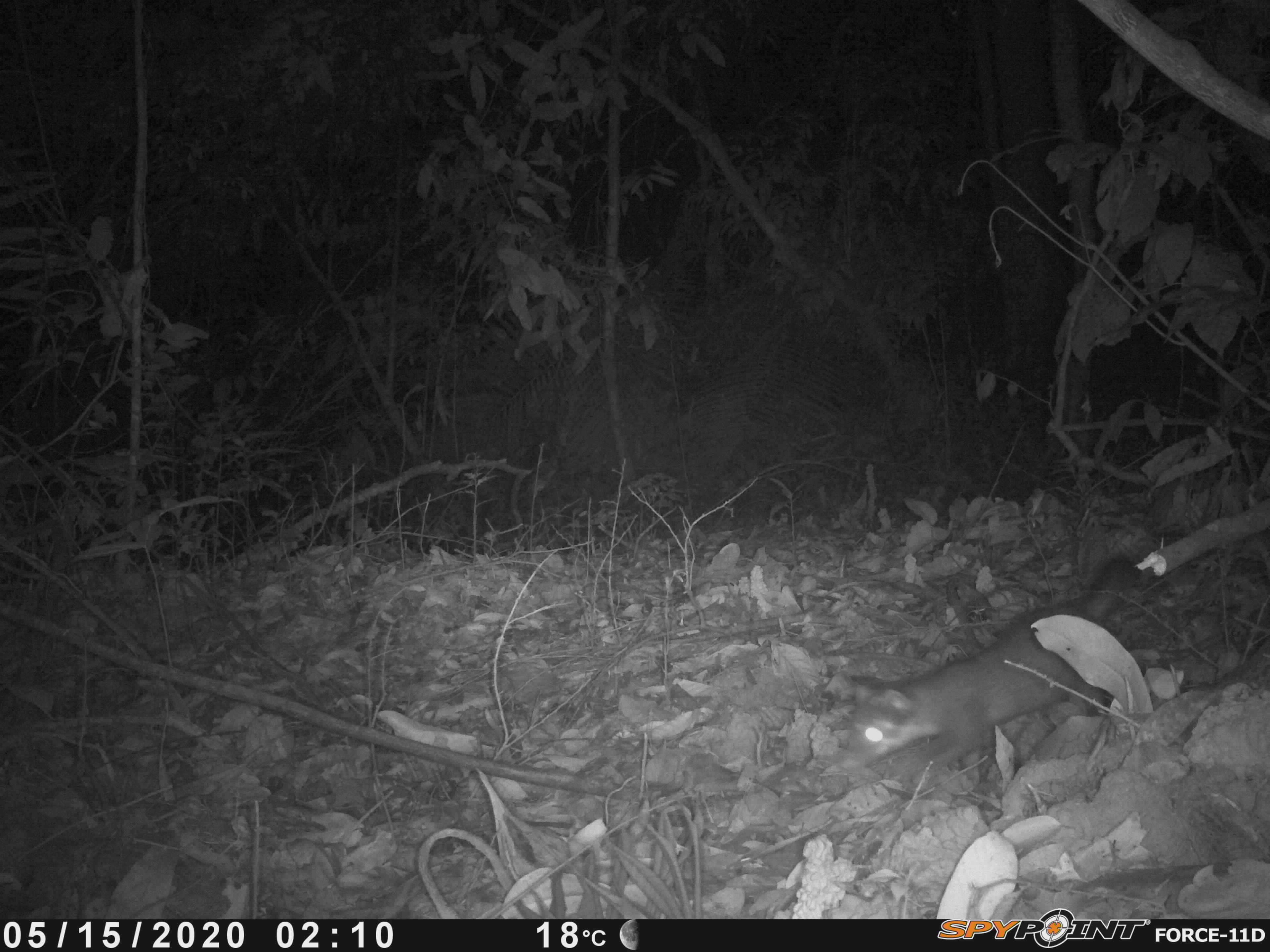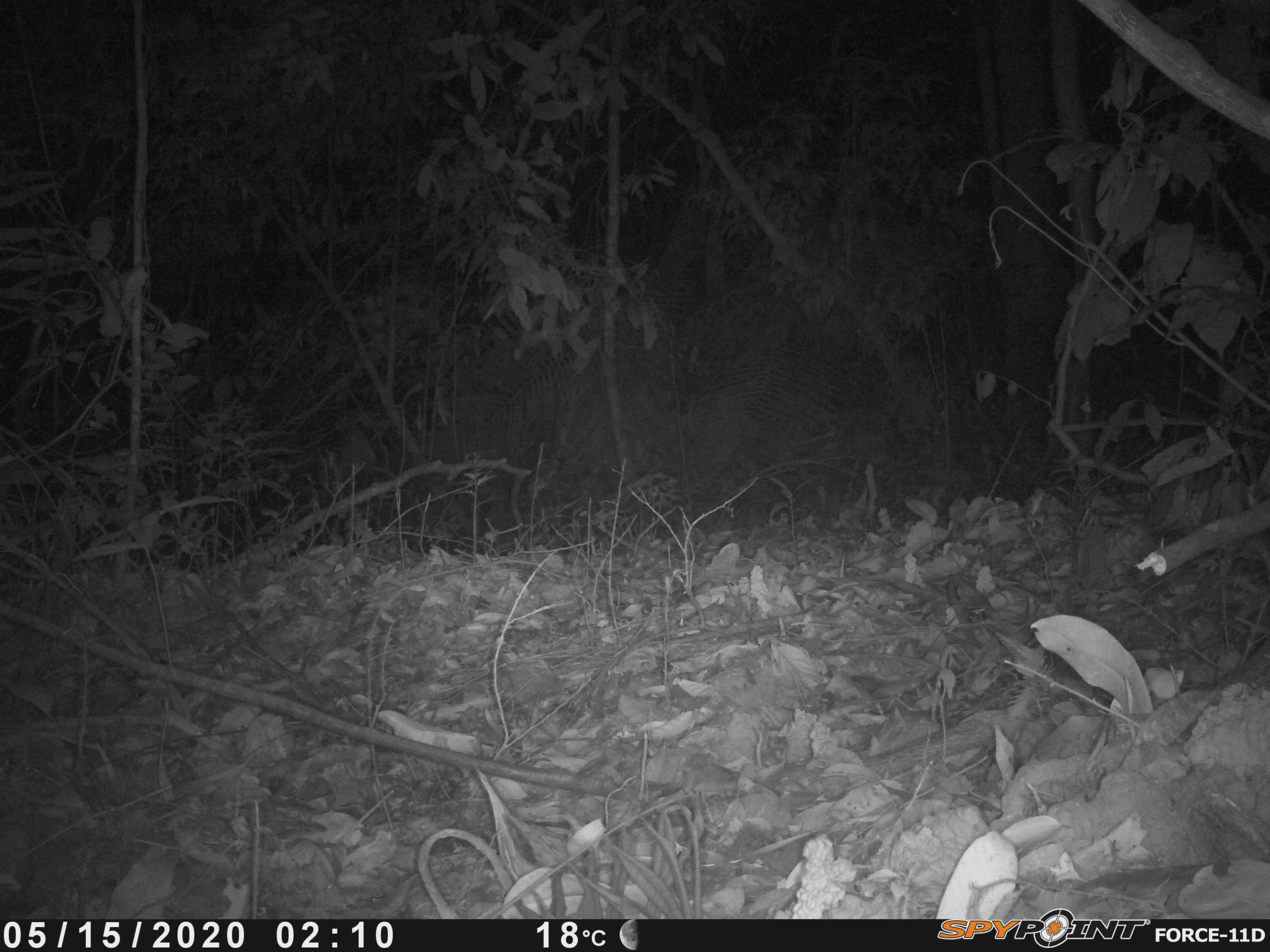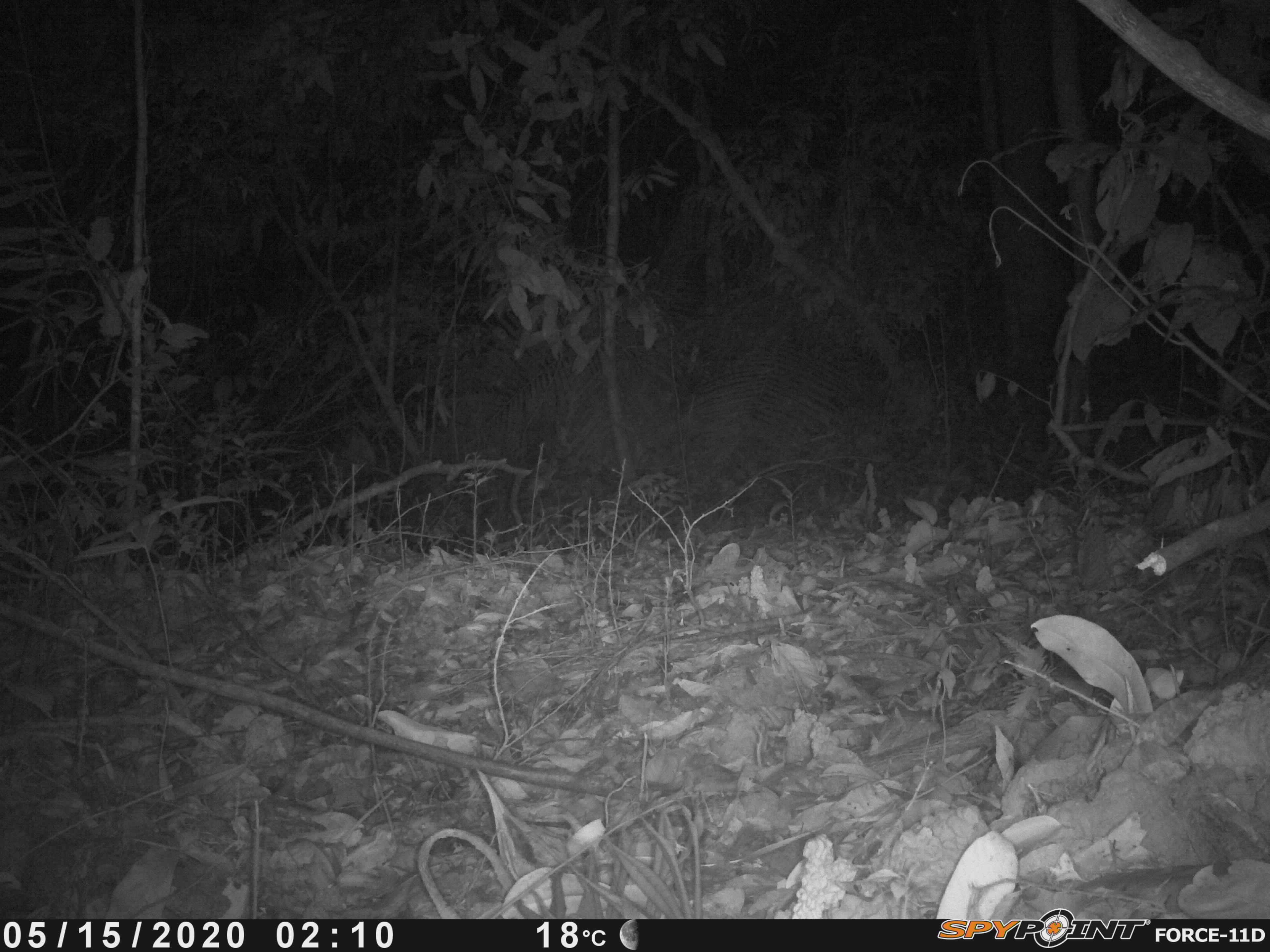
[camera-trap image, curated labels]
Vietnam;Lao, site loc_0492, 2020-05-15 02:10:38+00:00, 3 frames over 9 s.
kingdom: Animalia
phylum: Chordata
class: Mammalia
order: Carnivora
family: Mustelidae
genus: Melogale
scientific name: Melogale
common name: ferret badger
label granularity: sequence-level